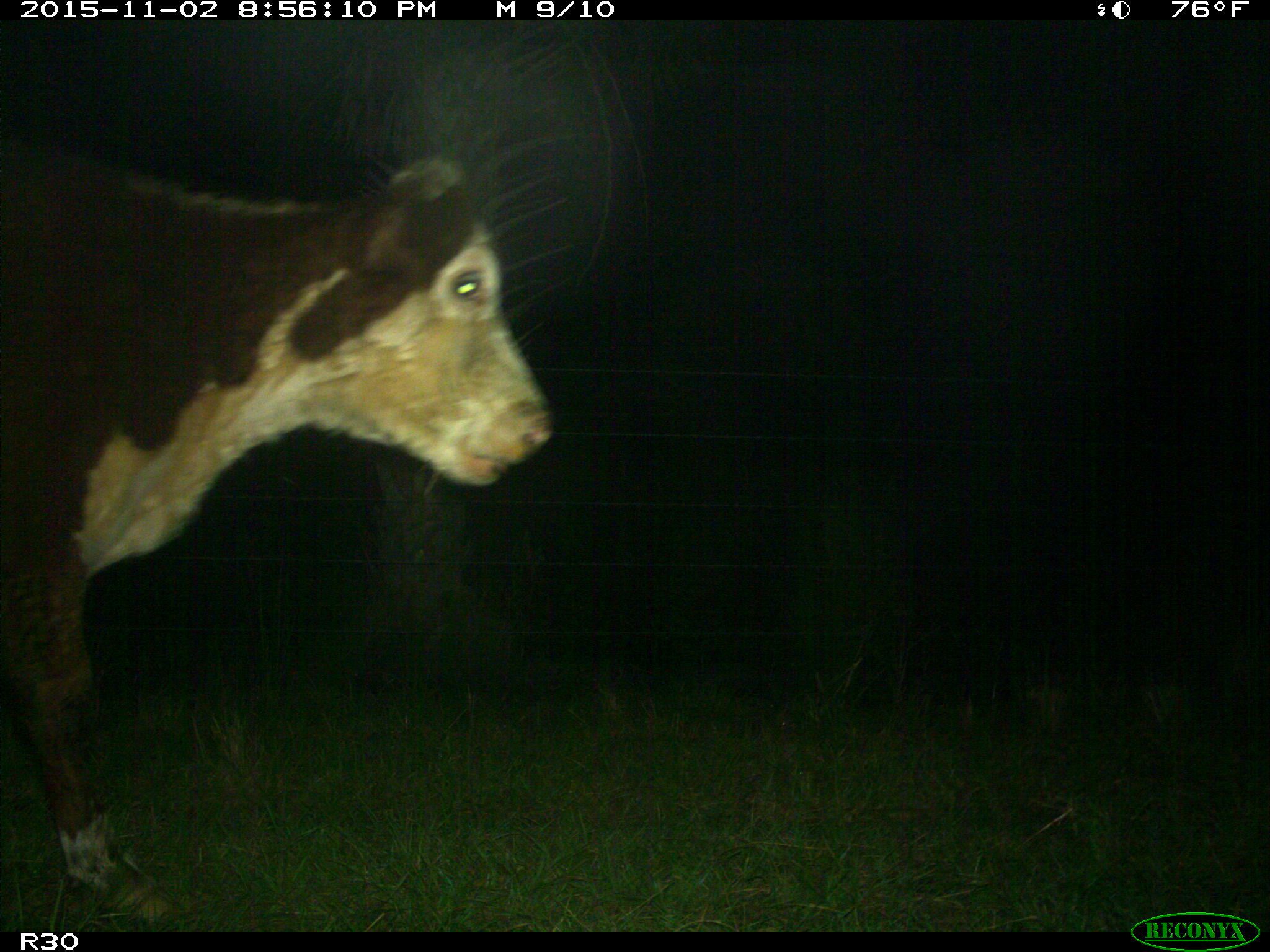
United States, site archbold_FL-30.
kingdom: Animalia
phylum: Chordata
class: Mammalia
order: Artiodactyla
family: Bovidae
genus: Bos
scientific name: Bos taurus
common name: domestic cow